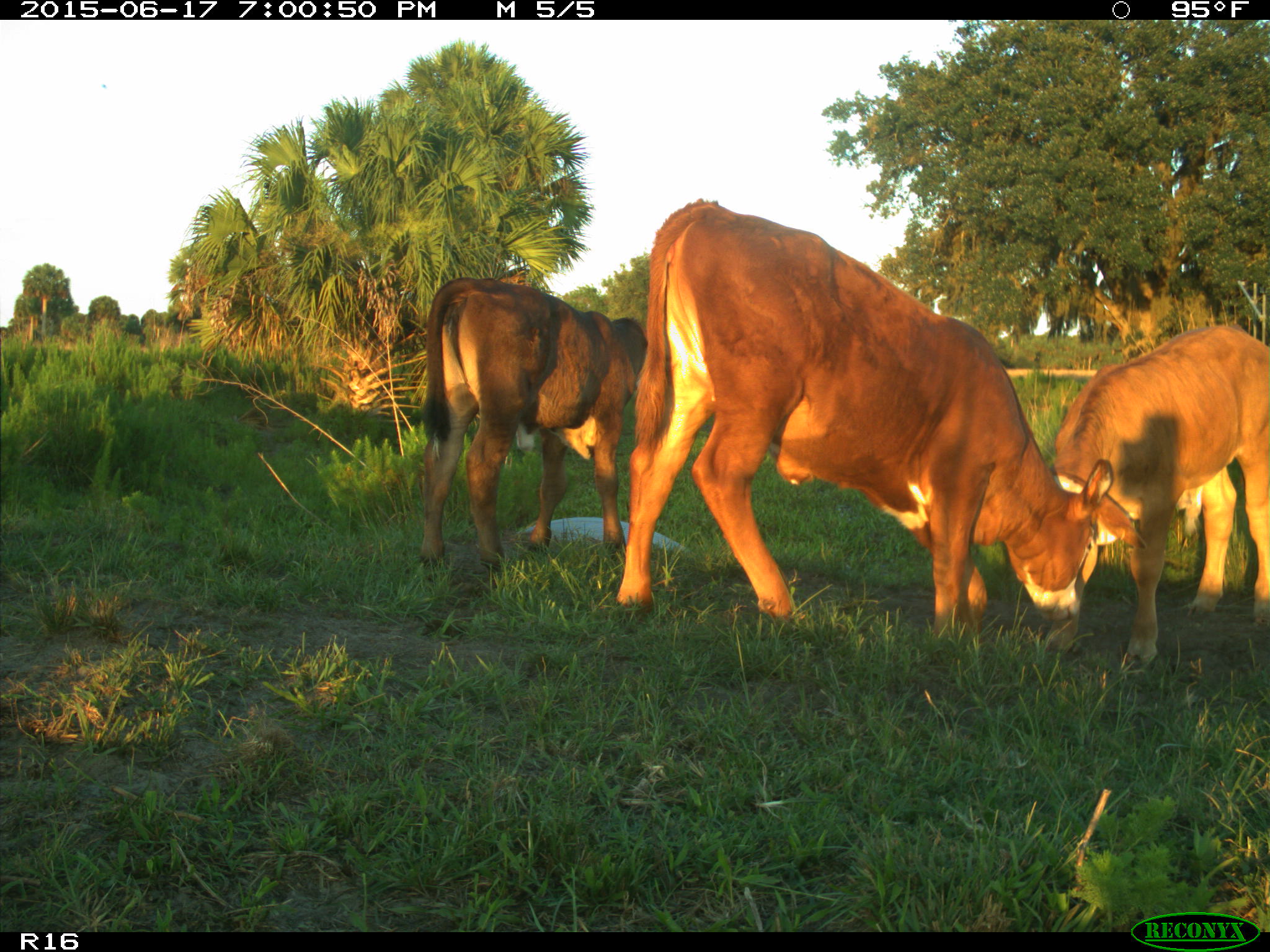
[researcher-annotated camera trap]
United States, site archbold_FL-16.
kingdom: Animalia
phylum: Chordata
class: Mammalia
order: Artiodactyla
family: Bovidae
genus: Bos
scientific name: Bos taurus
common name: domestic cow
Bos taurus (domestic cow).